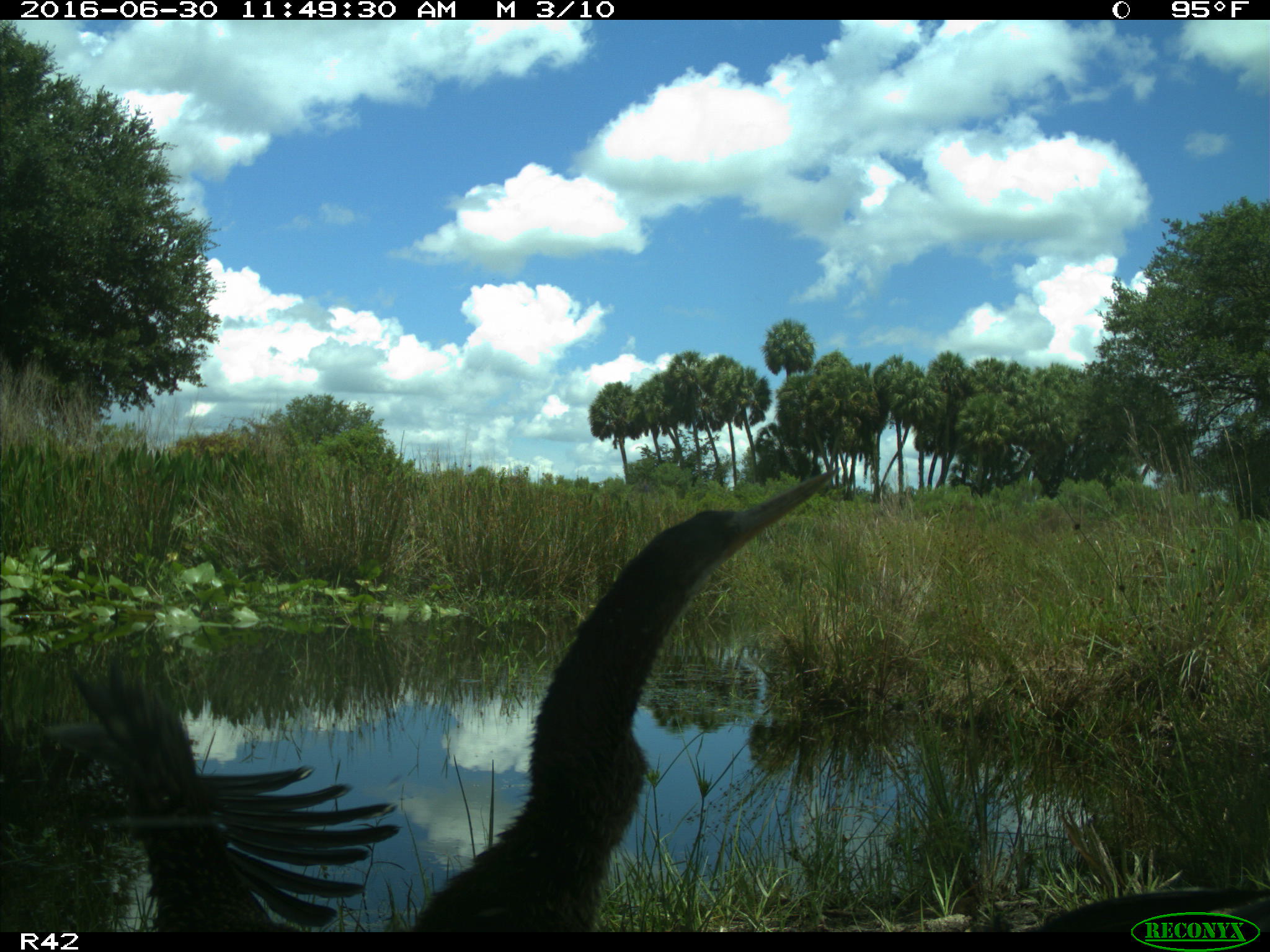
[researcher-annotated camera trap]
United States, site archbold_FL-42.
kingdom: Animalia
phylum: Chordata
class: Aves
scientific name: Aves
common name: birds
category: unidentified bird